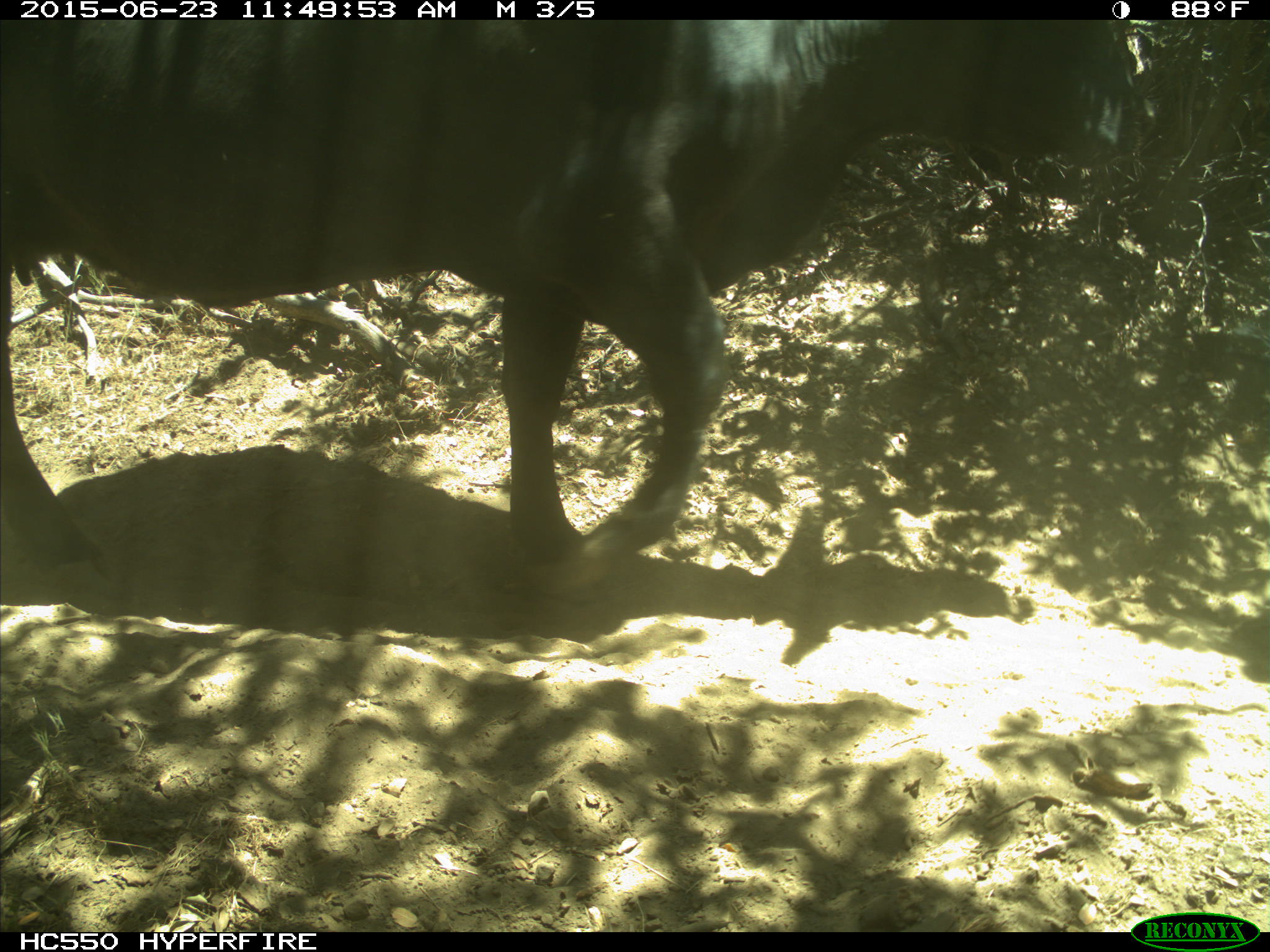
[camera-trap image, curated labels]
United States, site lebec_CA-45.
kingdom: Animalia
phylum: Chordata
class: Mammalia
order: Artiodactyla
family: Bovidae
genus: Bos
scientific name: Bos taurus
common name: domestic cow